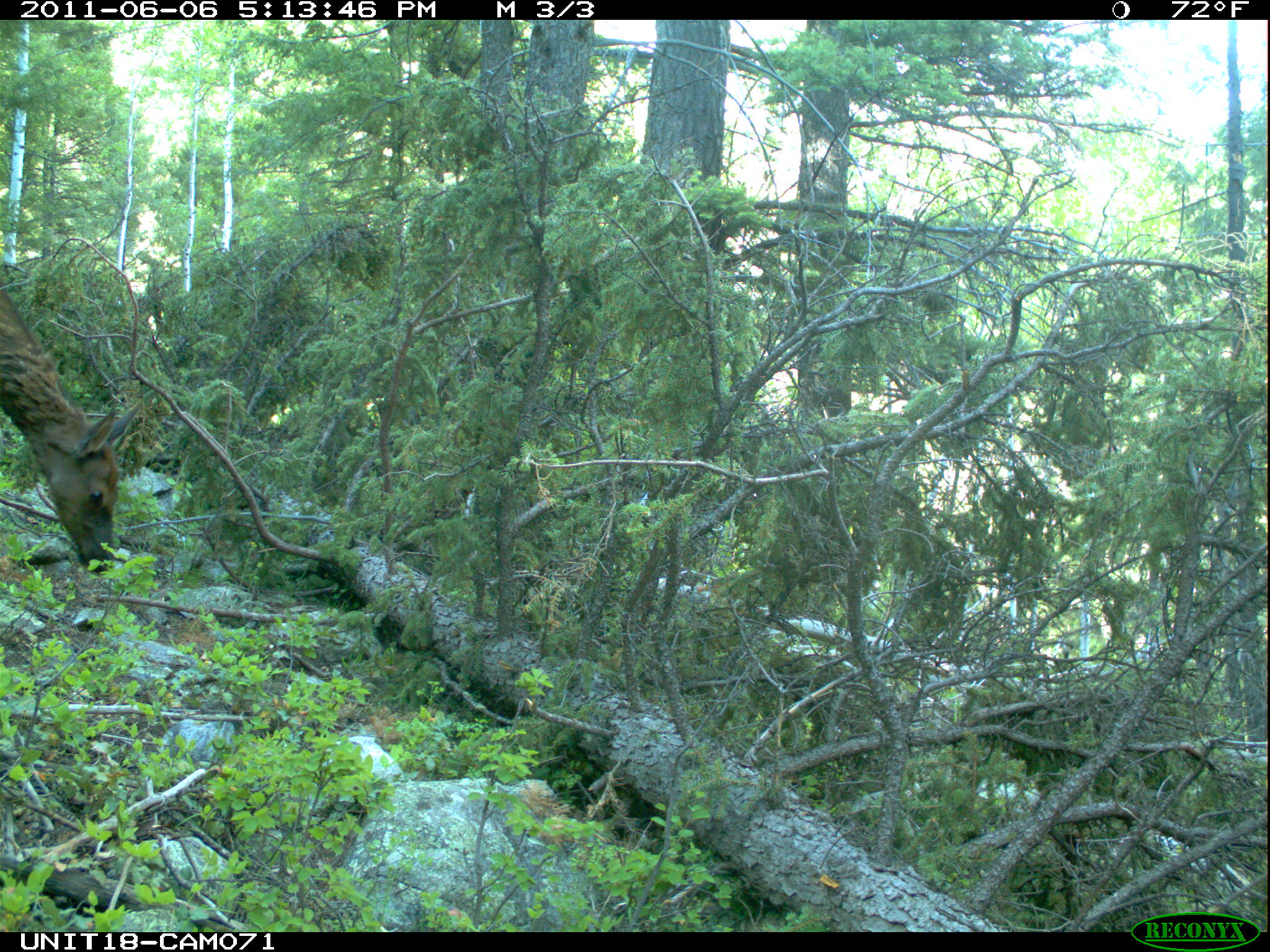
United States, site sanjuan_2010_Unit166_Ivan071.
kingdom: Animalia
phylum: Chordata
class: Mammalia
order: Artiodactyla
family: Cervidae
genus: Cervus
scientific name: Cervus elaphus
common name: red deer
Cervus elaphus (red deer).